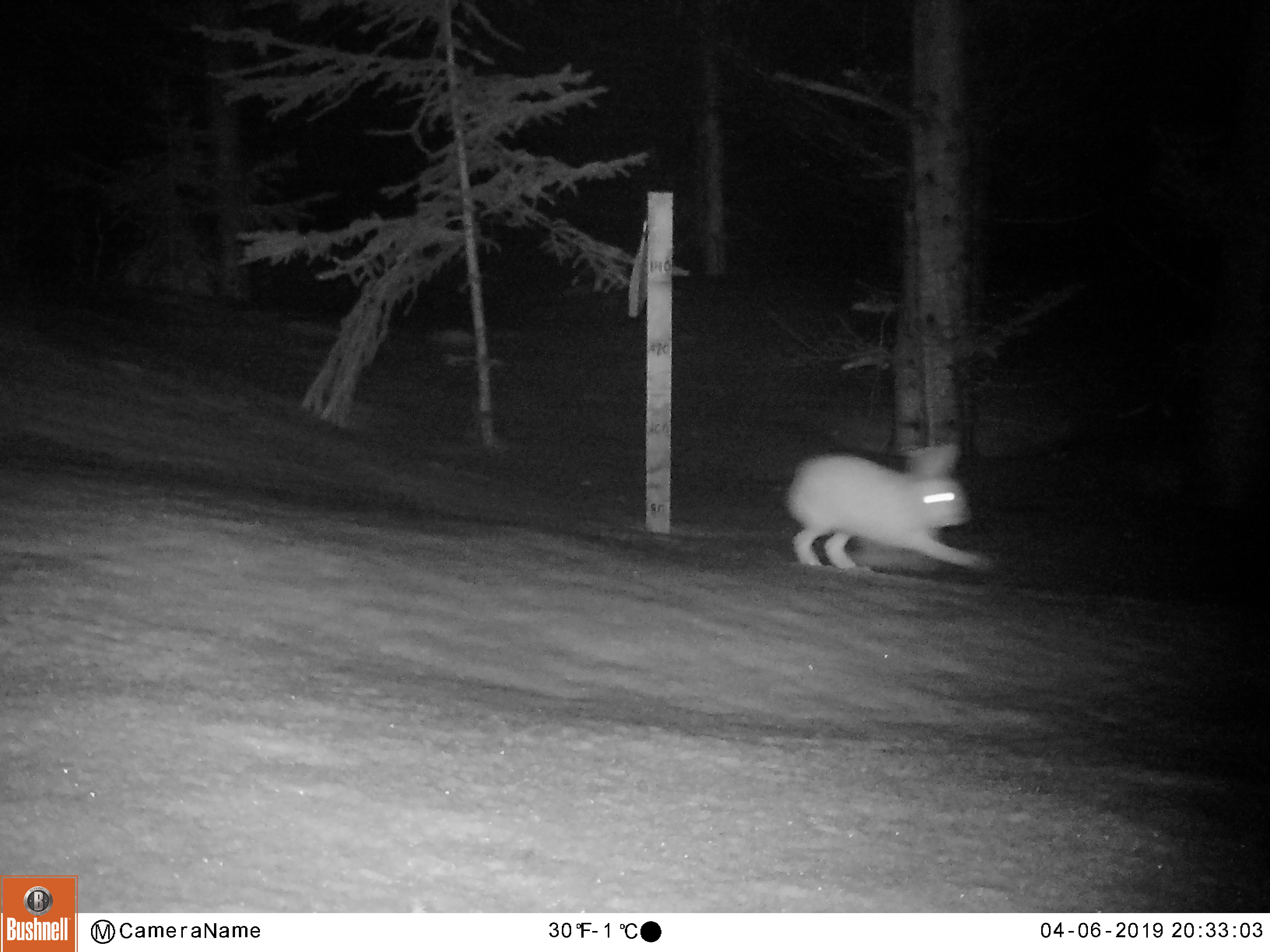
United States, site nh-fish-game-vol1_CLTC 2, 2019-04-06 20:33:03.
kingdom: Animalia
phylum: Chordata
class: Mammalia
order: Lagomorpha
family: Leporidae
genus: Lepus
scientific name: Lepus americanus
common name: snowshoe hare